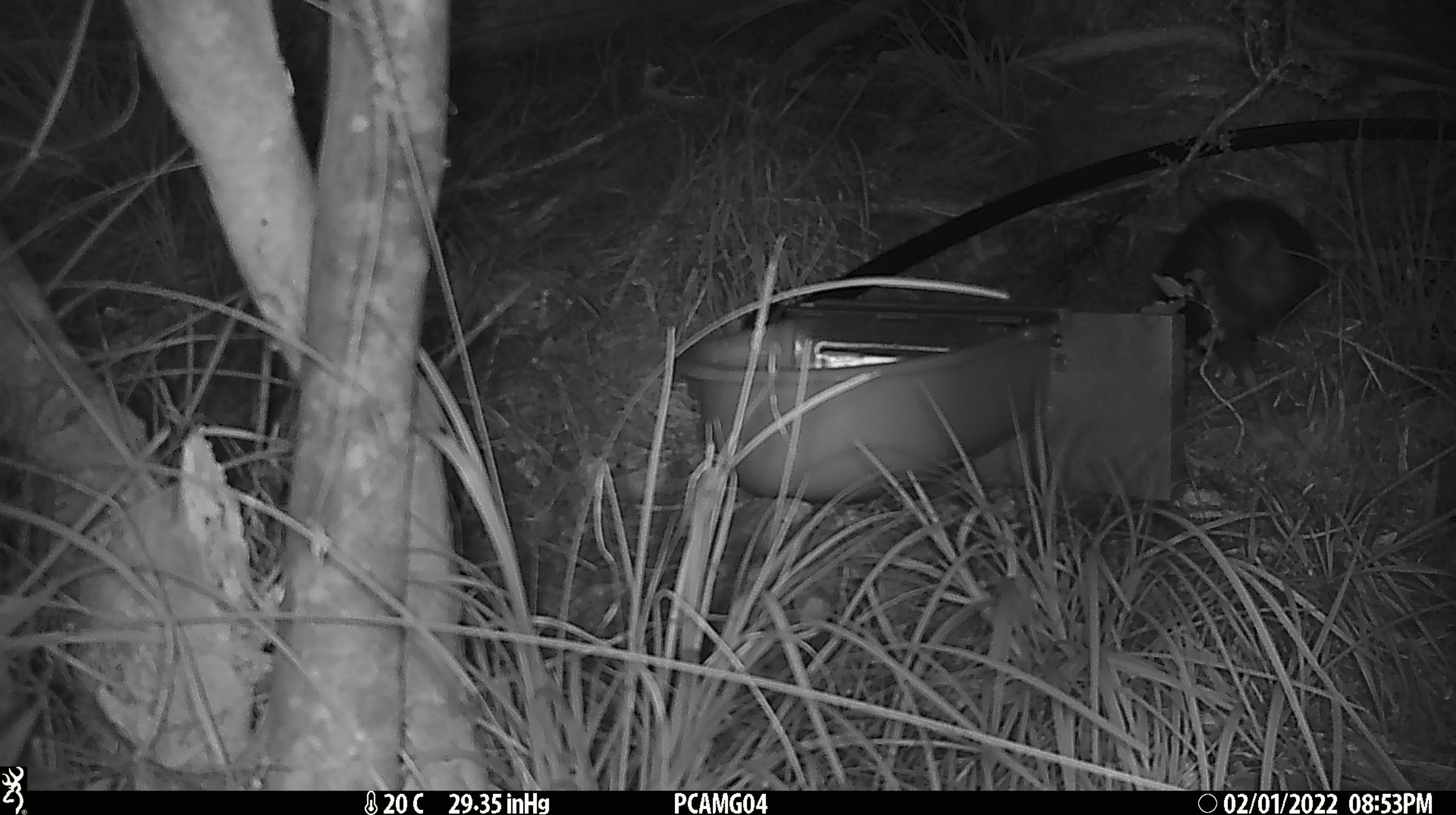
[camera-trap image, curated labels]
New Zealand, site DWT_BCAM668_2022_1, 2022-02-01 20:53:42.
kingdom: Animalia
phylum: Chordata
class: Aves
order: Gruiformes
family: Rallidae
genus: Gallirallus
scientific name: Gallirallus australis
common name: weka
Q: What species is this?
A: Weka (Gallirallus australis).